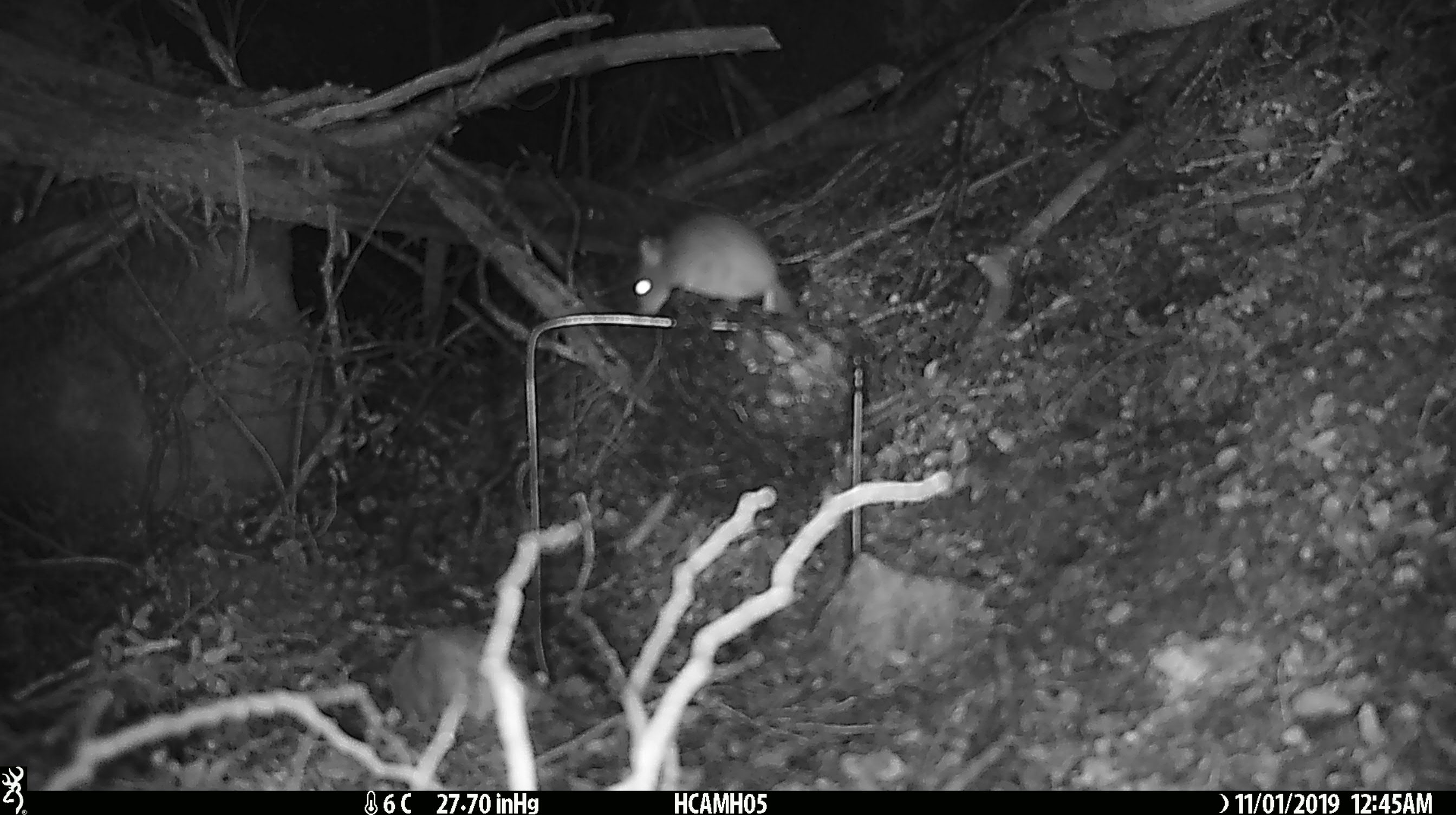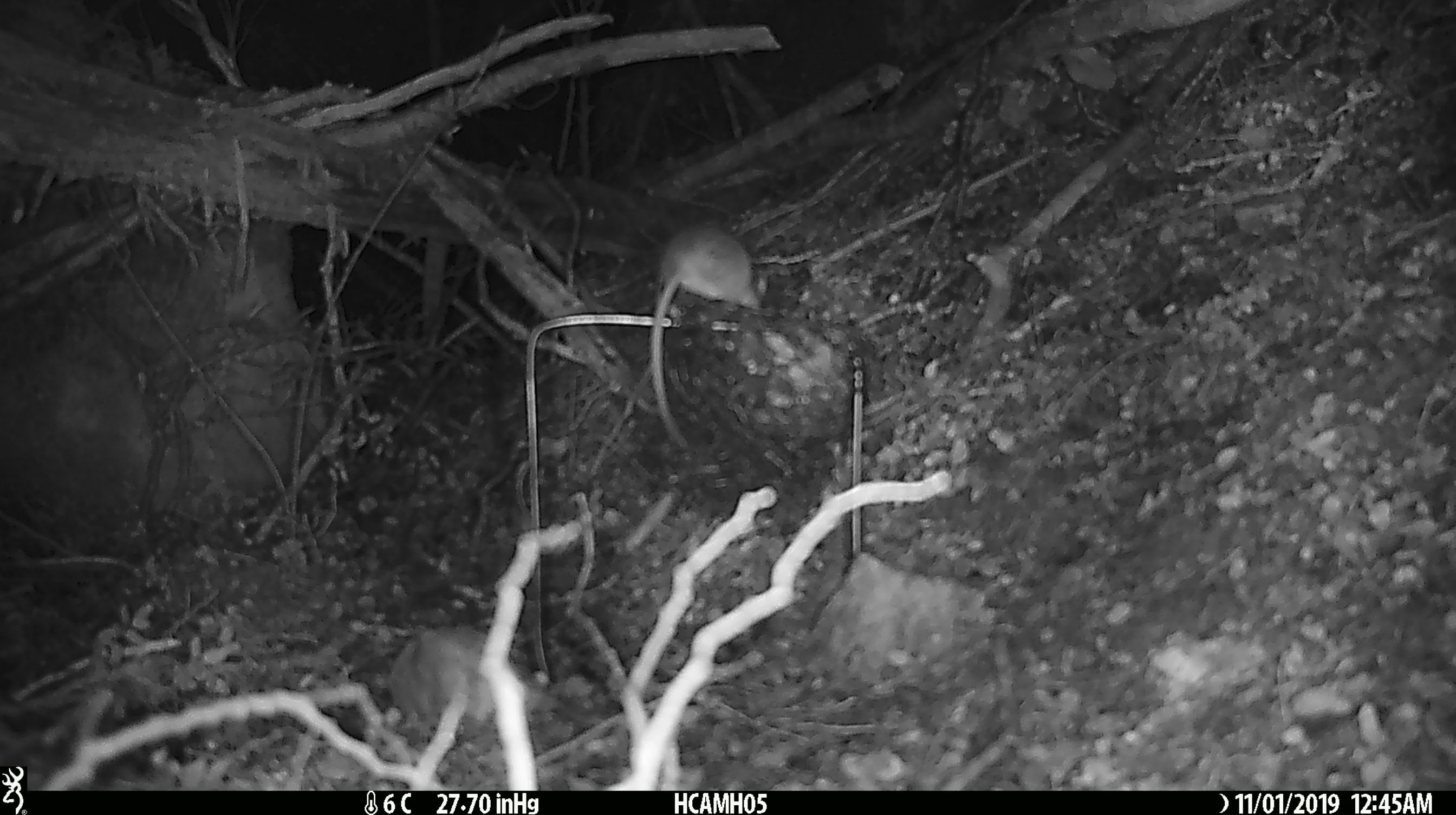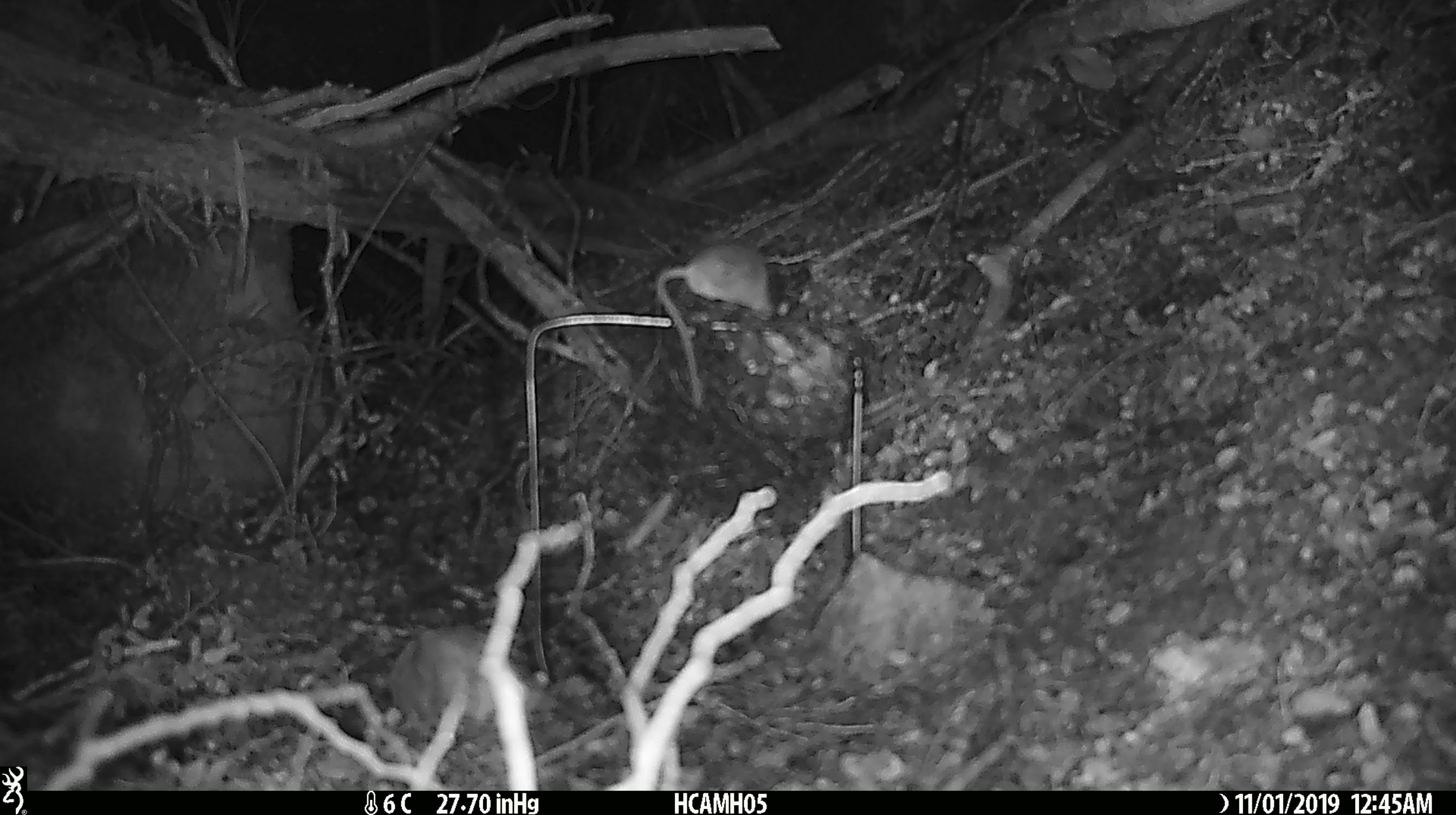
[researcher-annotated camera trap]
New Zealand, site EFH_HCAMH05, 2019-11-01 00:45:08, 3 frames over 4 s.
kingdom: Animalia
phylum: Chordata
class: Mammalia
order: Rodentia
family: Muridae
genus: Mus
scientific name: Mus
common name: mouse